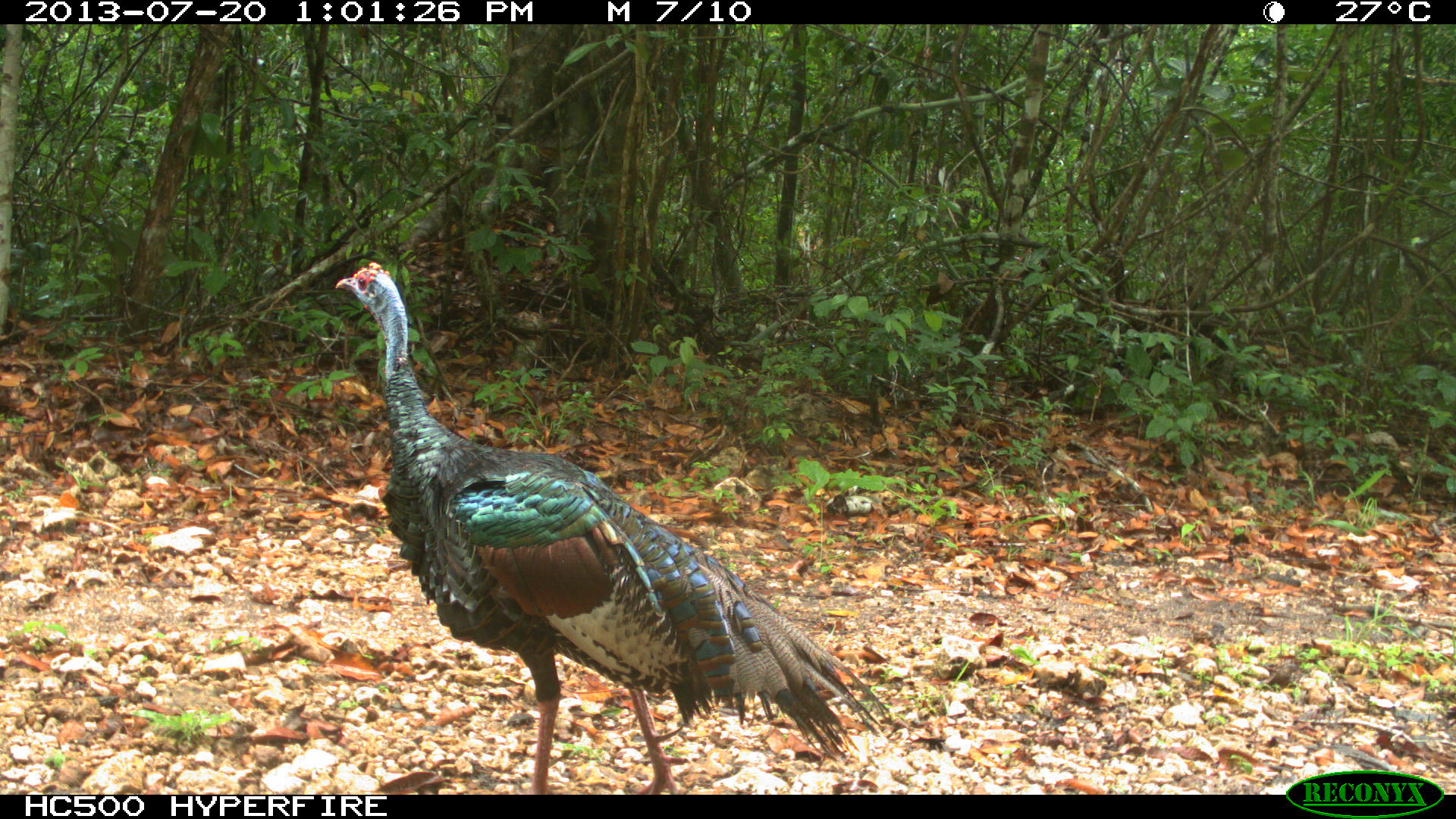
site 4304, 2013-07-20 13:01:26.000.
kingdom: Animalia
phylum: Chordata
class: Aves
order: Galliformes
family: Phasianidae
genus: Meleagris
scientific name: Meleagris ocellata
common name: ocellated turkey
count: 1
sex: male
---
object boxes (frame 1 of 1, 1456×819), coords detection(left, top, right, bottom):
meleagris ocellata: detection(332, 253, 893, 794)